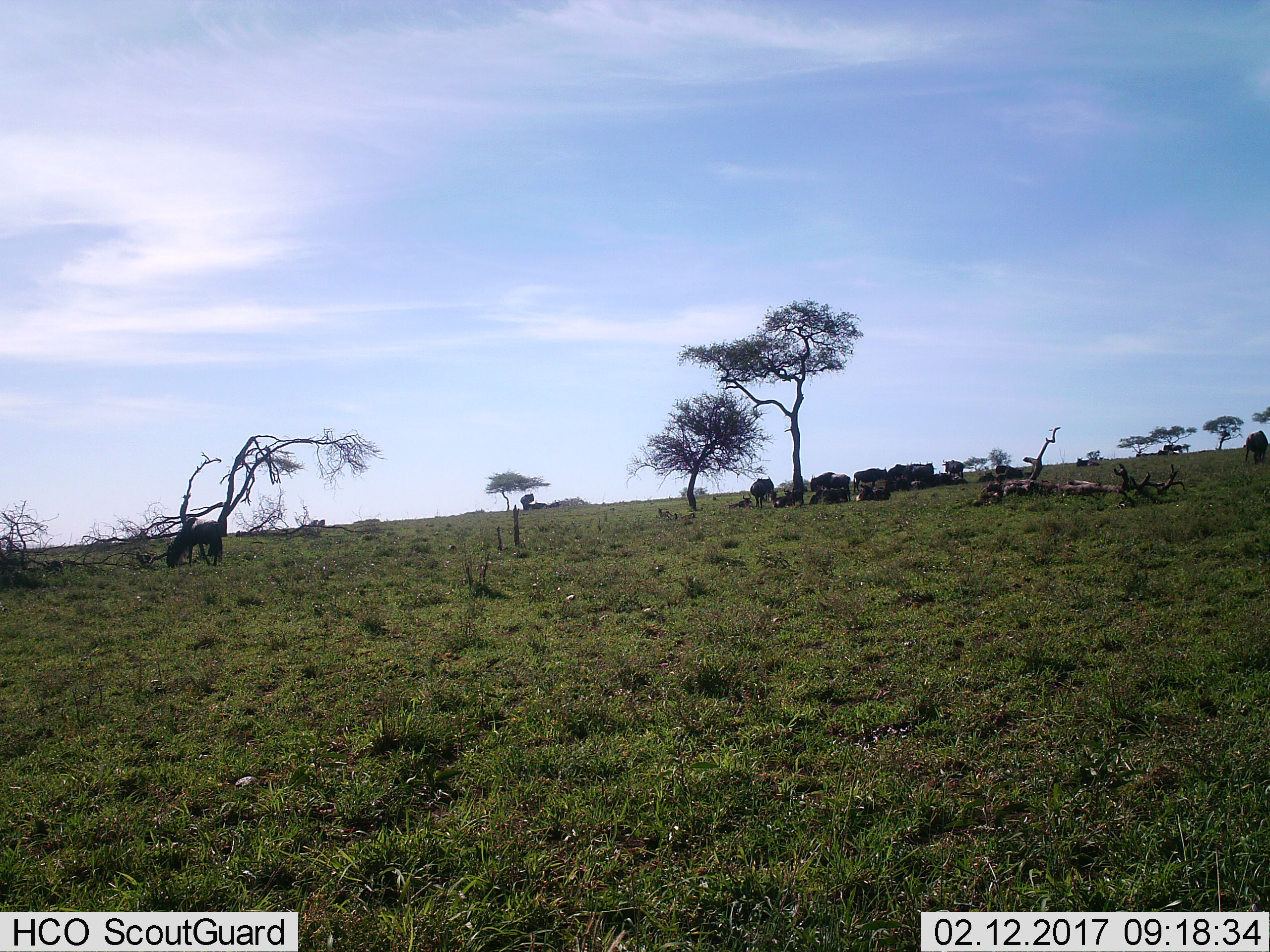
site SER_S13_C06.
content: unidentified animal